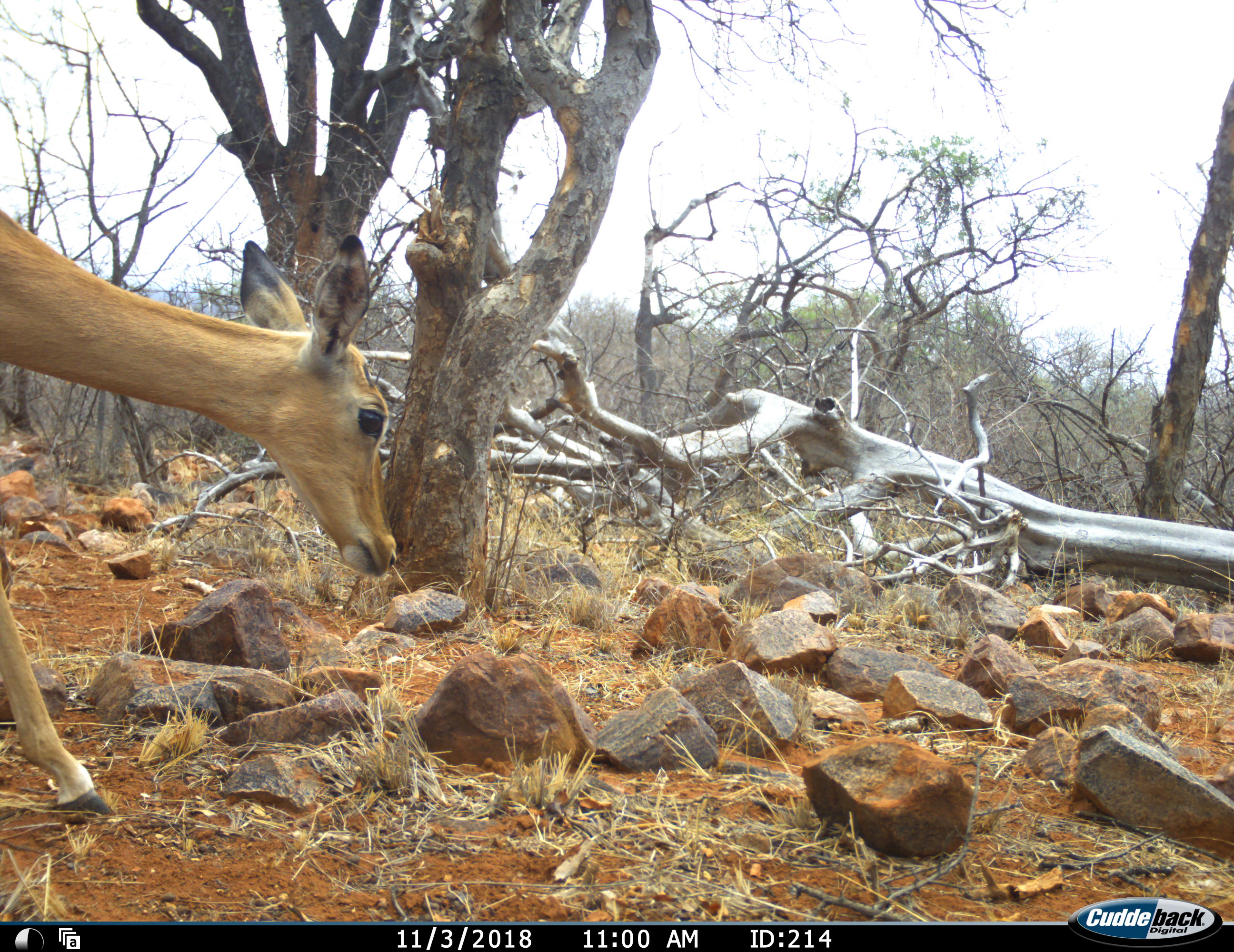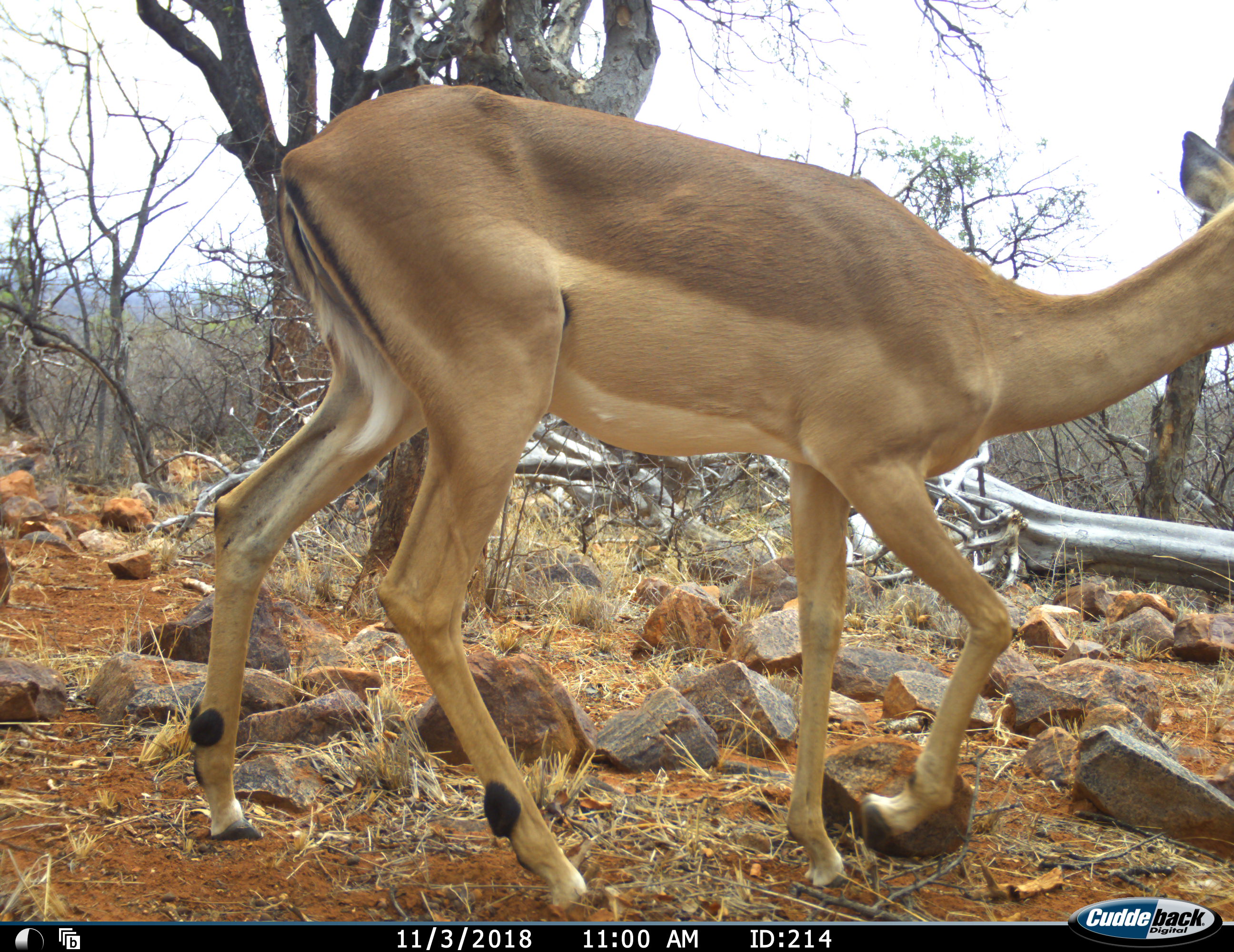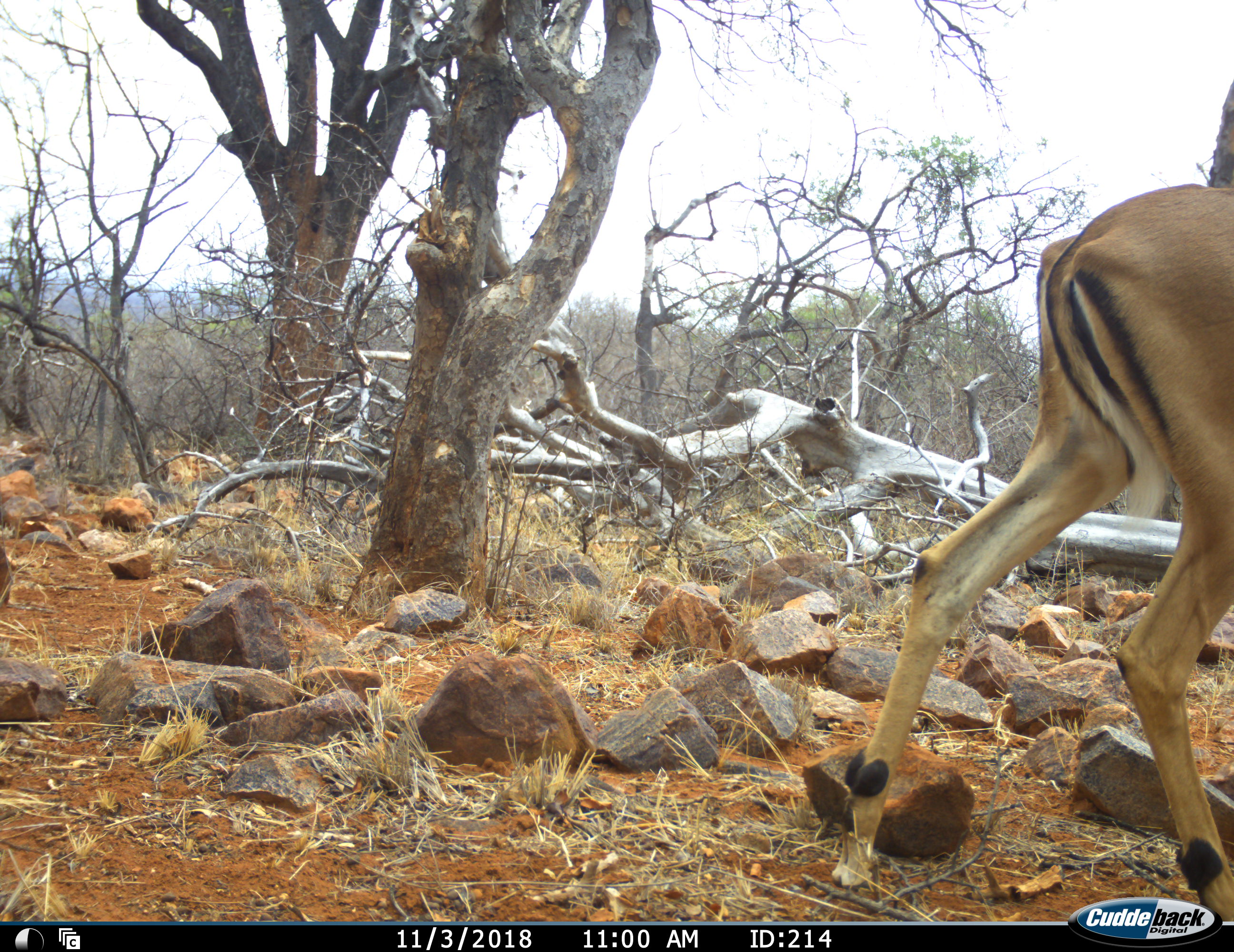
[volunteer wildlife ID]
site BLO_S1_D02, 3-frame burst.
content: unidentified animal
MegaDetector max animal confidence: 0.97